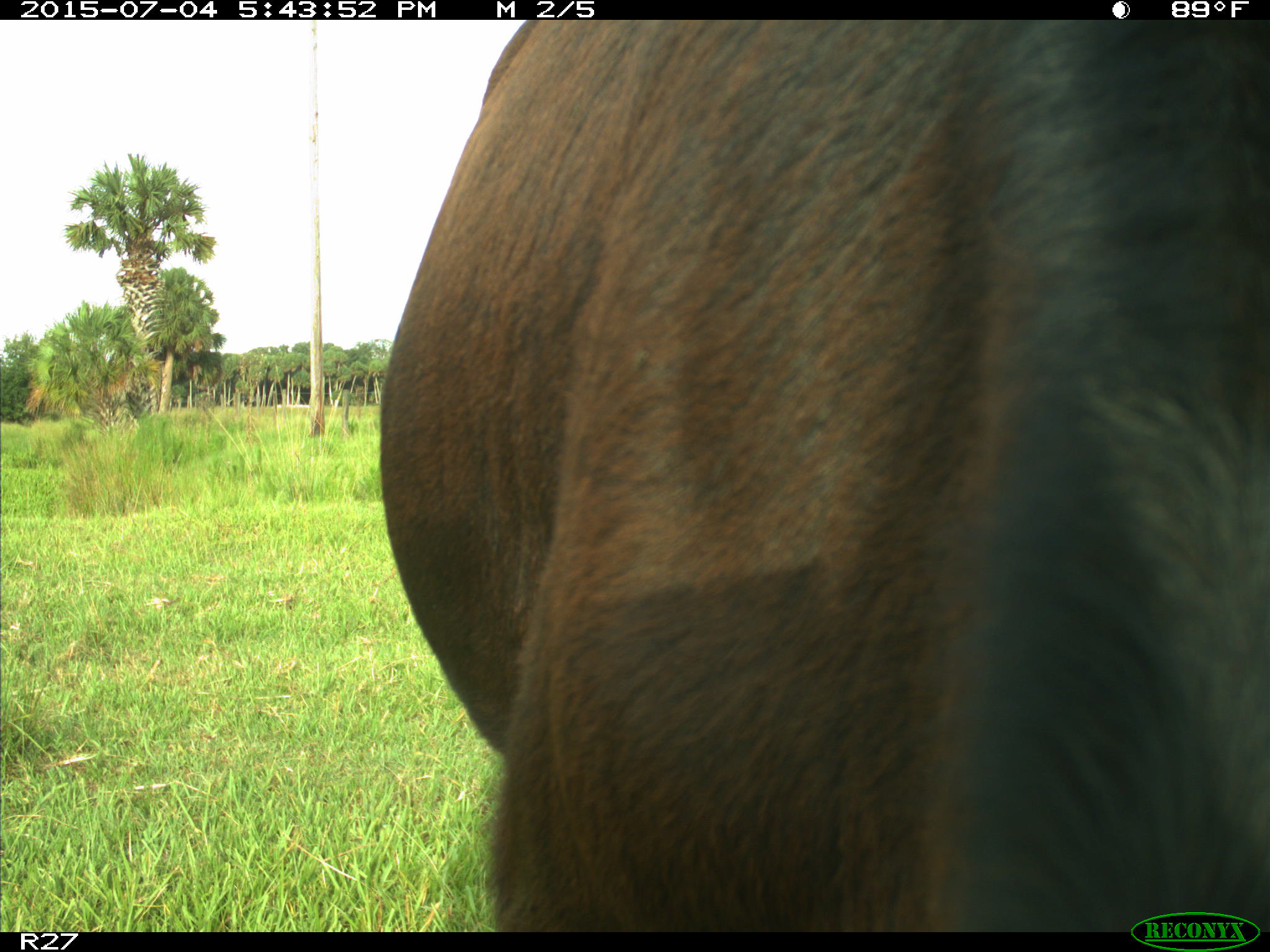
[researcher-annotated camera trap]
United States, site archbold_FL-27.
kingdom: Animalia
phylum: Chordata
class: Mammalia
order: Artiodactyla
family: Bovidae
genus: Bos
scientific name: Bos taurus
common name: domestic cow